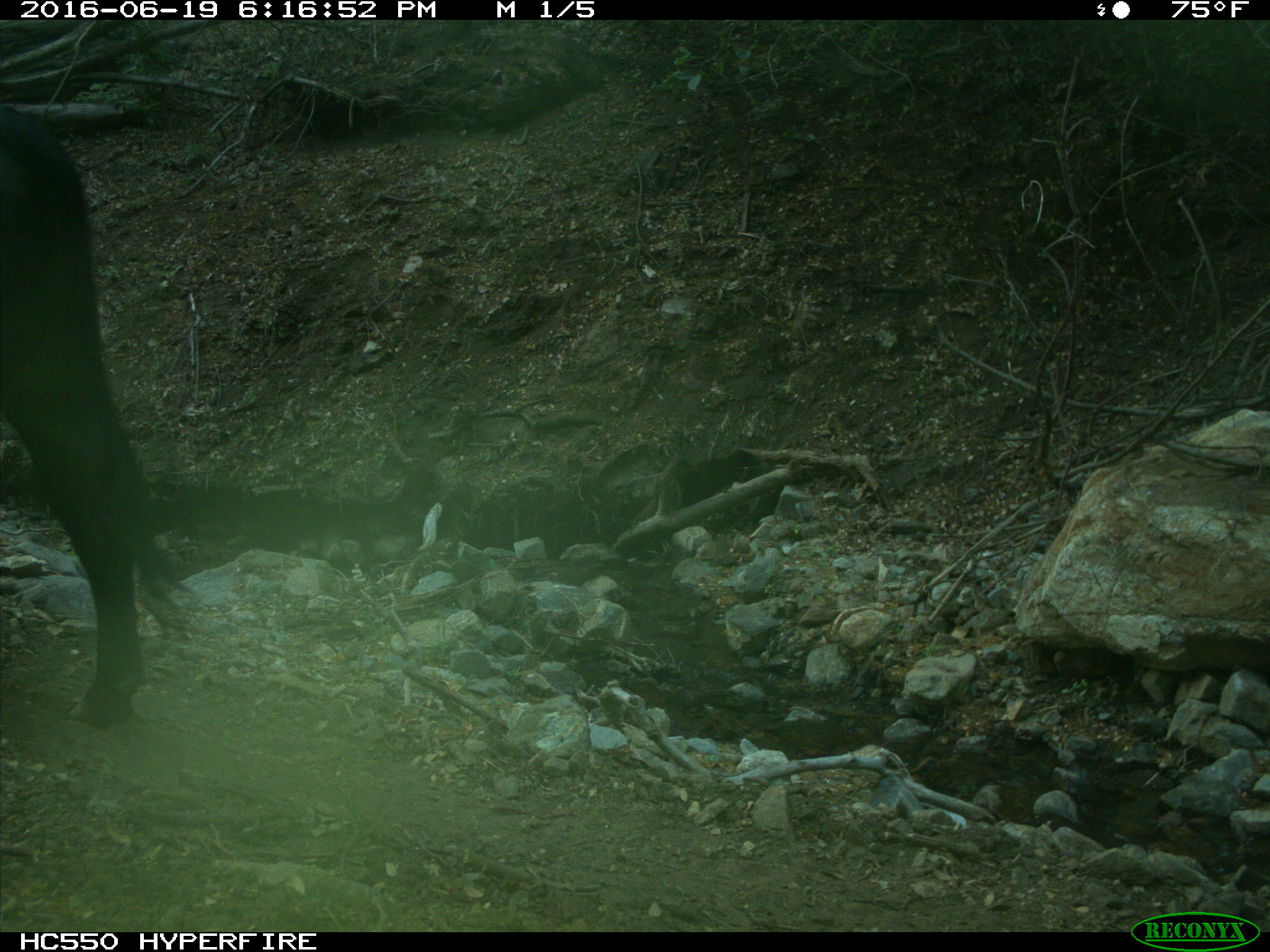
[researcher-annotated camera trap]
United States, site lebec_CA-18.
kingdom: Animalia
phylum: Chordata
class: Mammalia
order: Artiodactyla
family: Bovidae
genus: Bos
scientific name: Bos taurus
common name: domestic cow